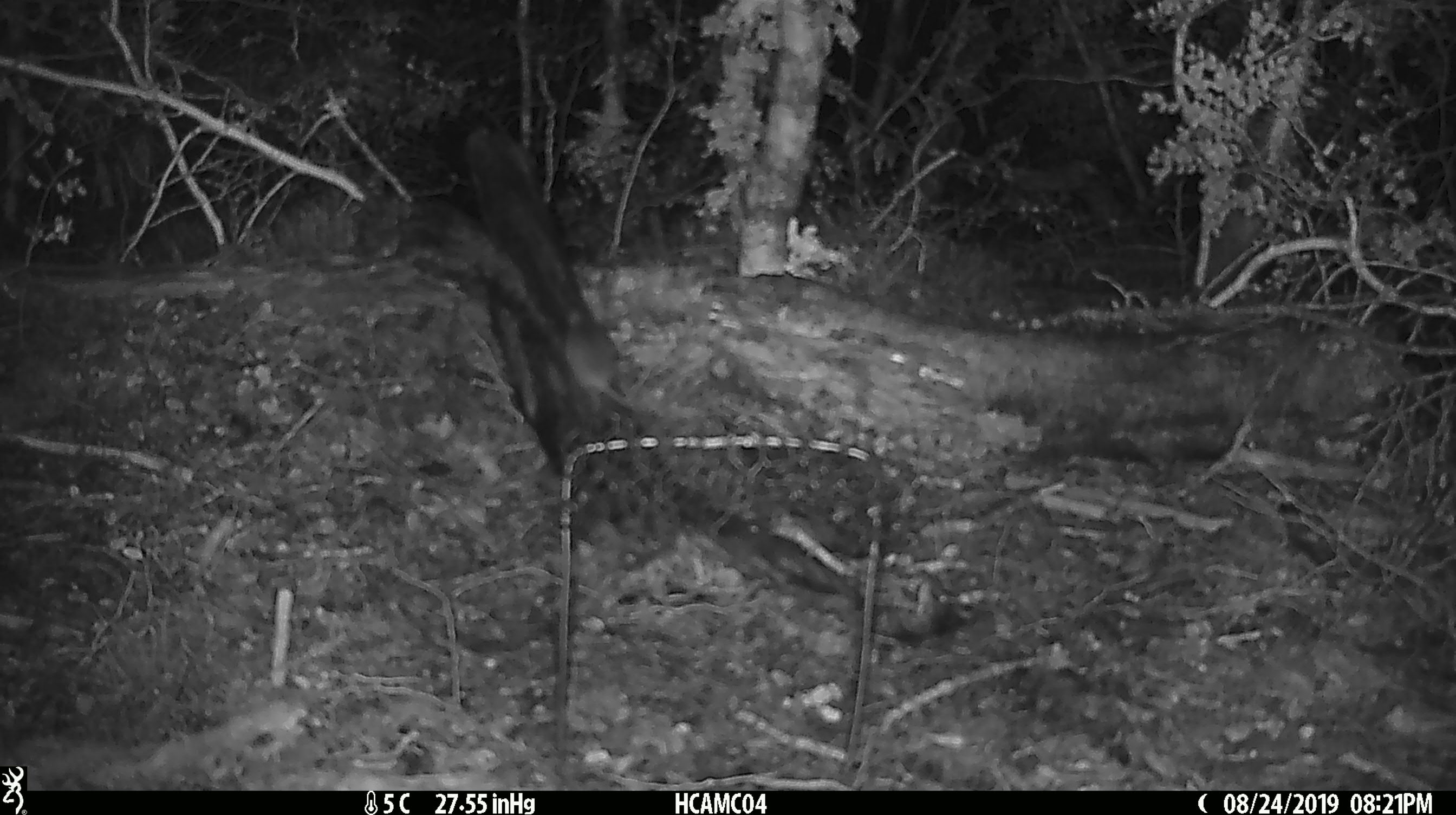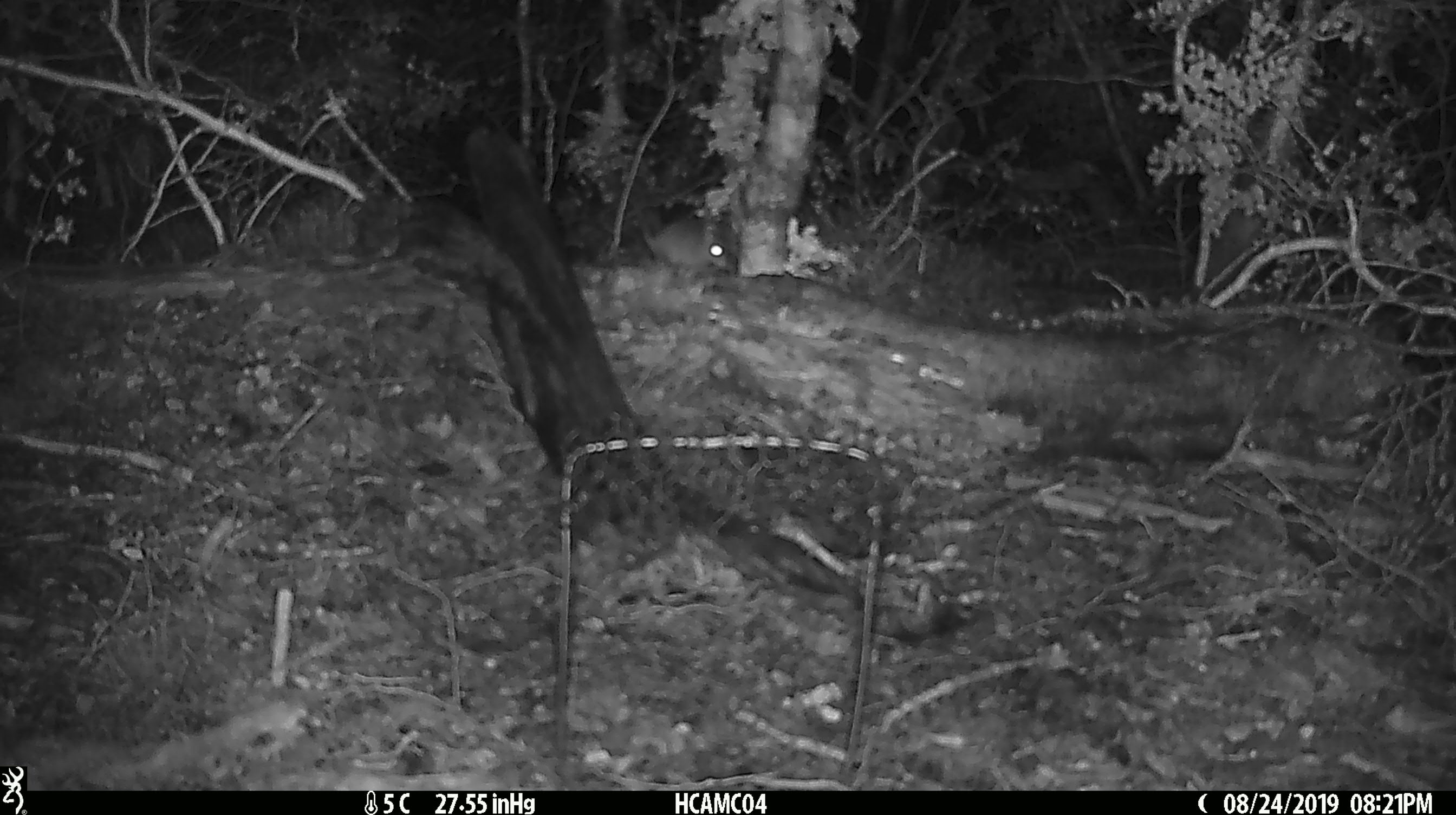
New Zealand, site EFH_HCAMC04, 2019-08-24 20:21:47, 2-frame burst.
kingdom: Animalia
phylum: Chordata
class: Mammalia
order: Rodentia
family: Muridae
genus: Mus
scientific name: Mus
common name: mouse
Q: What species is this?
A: Mouse (Mus).